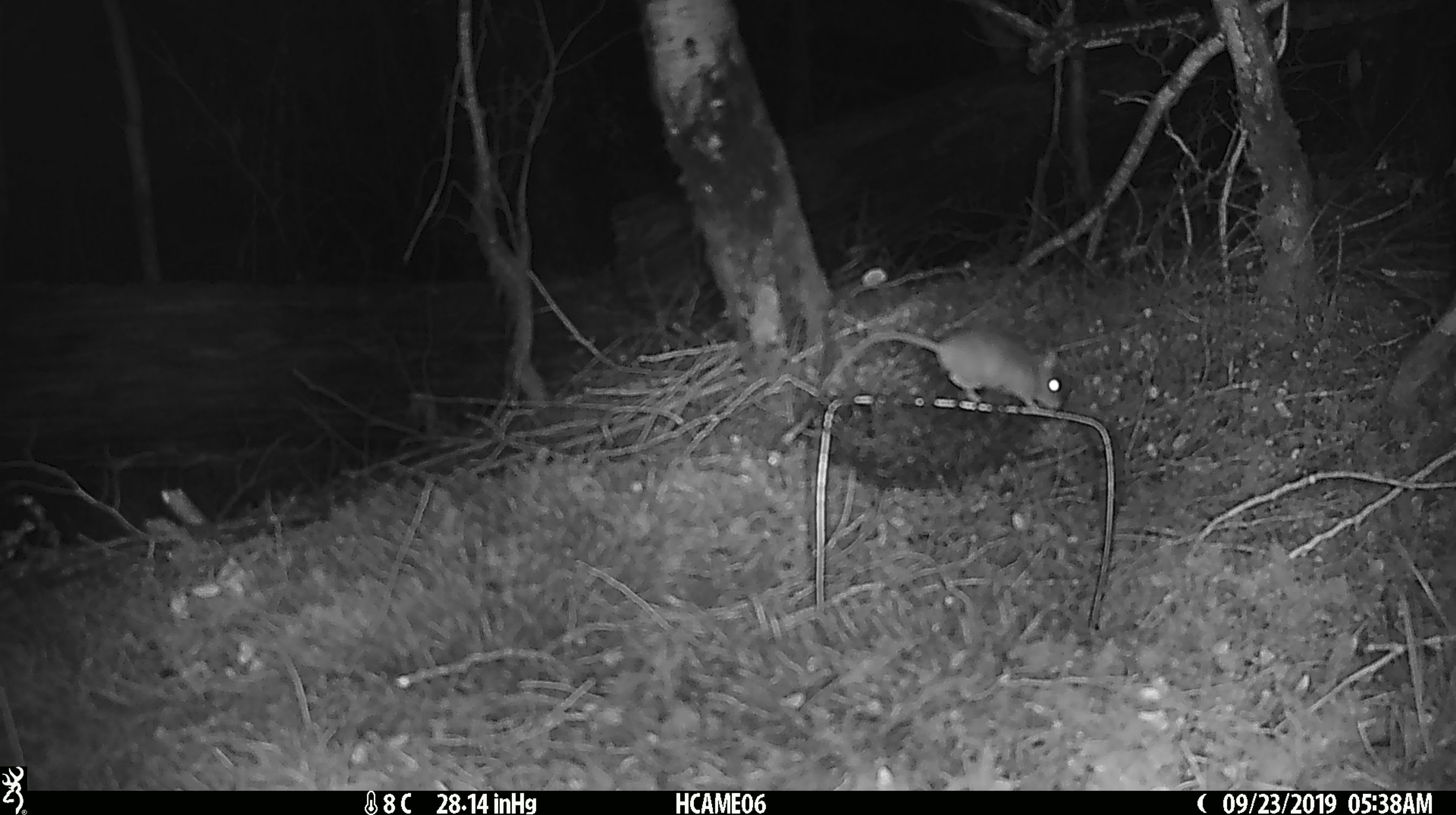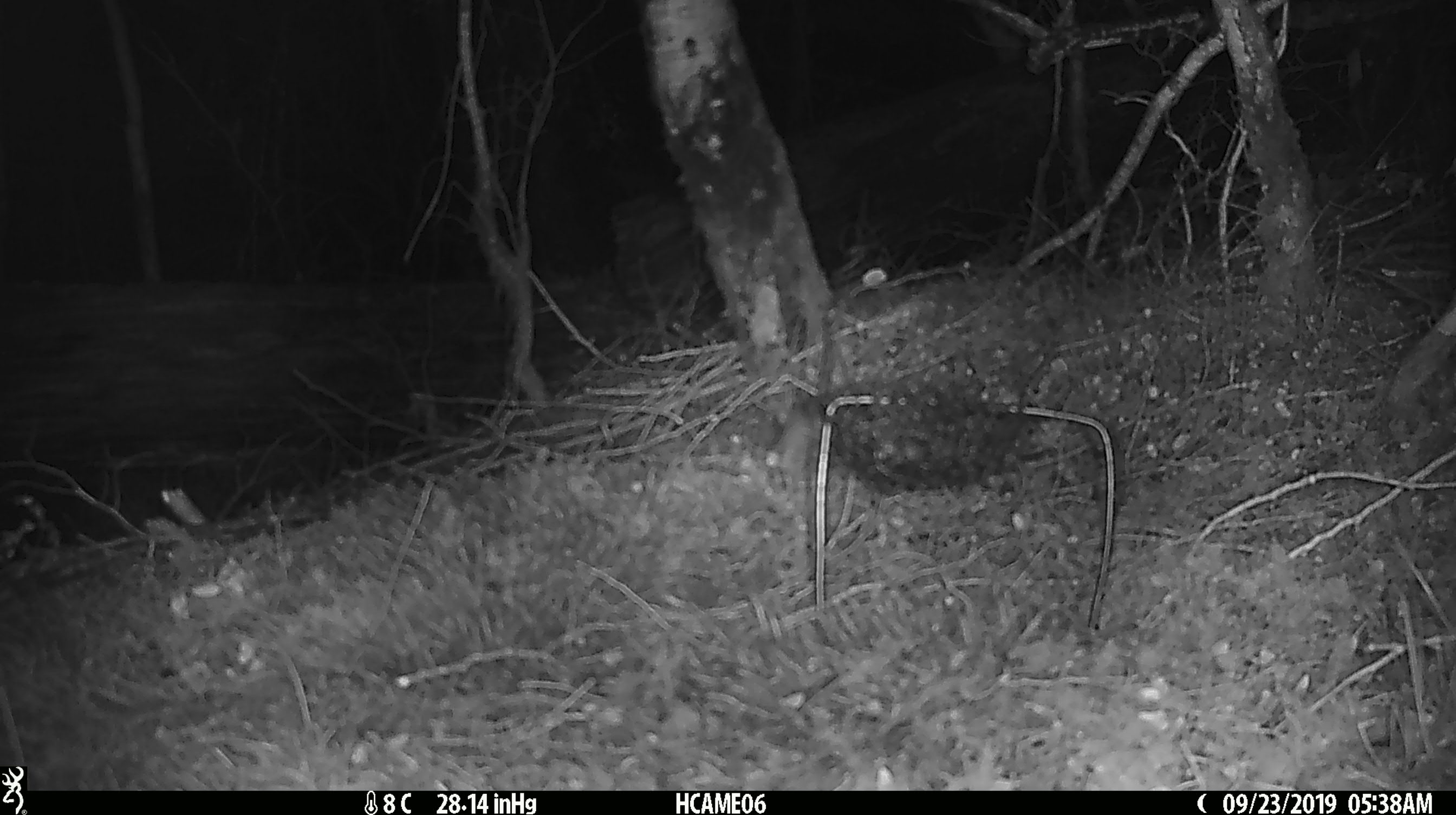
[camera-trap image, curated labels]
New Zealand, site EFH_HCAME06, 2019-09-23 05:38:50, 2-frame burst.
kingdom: Animalia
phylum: Chordata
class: Mammalia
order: Rodentia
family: Muridae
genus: Mus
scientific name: Mus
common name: mouse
Mouse (Mus).